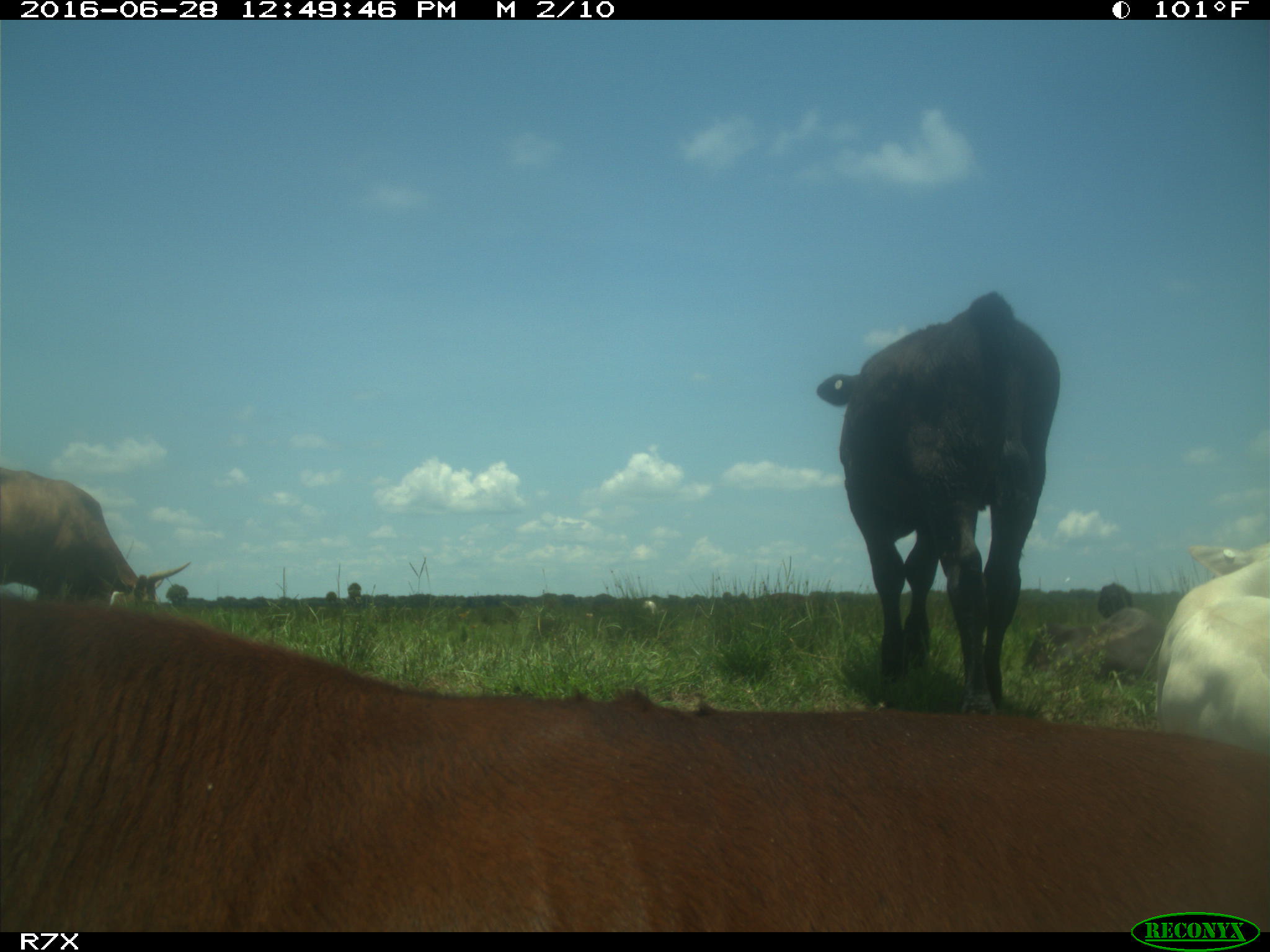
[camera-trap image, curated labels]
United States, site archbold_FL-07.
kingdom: Animalia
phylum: Chordata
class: Mammalia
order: Artiodactyla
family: Bovidae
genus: Bos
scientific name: Bos taurus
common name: domestic cow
Bos taurus (domestic cow).